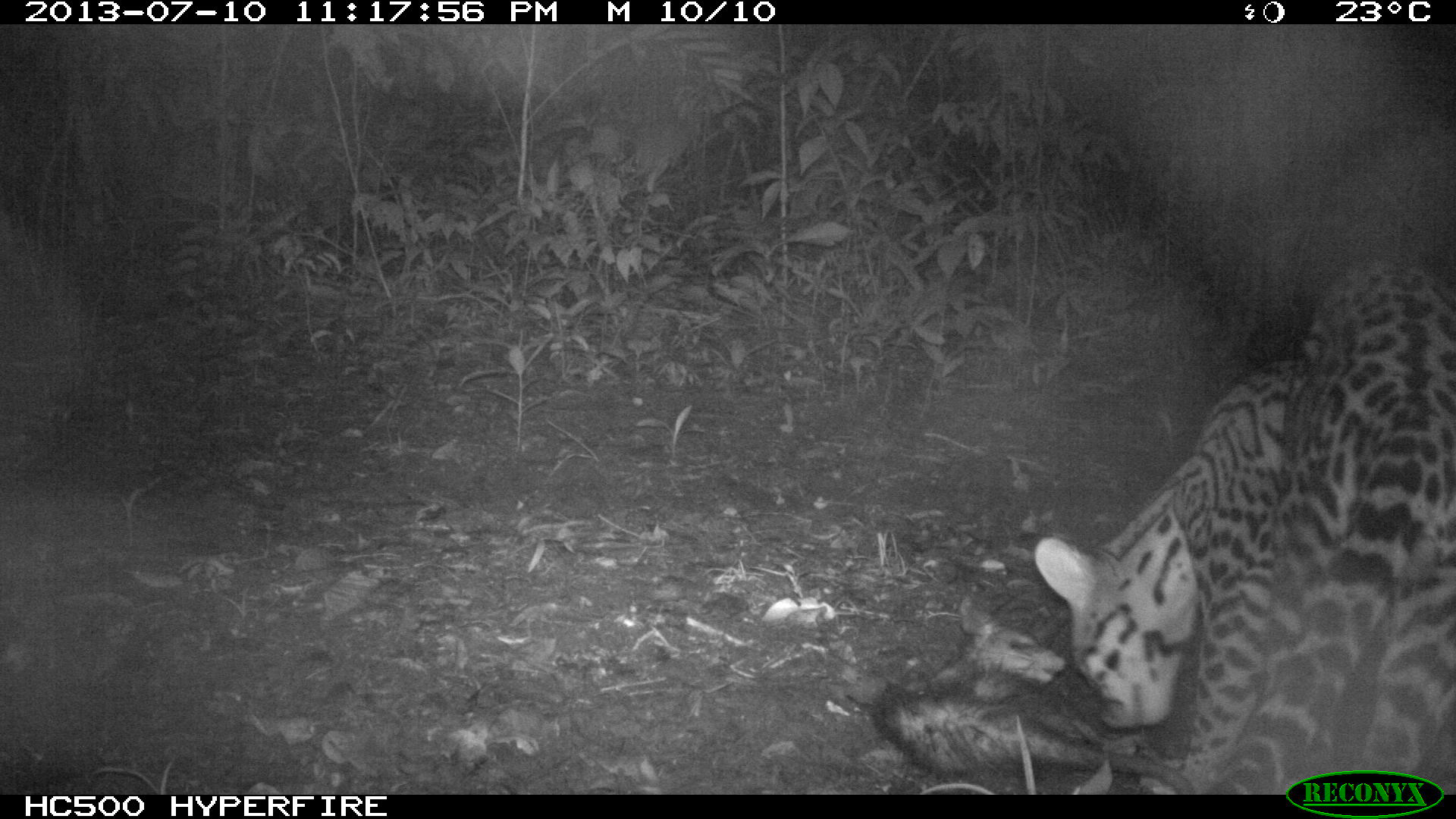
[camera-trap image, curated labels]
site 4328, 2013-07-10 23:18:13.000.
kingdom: Animalia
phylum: Chordata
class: Mammalia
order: Carnivora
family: Felidae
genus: Leopardus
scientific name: Leopardus pardalis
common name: ocelot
Leopardus pardalis (ocelot), count 1, sex male.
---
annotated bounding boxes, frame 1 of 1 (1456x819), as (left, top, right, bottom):
leopardus pardalis: (1030, 246, 1456, 795); (864, 595, 1197, 796)